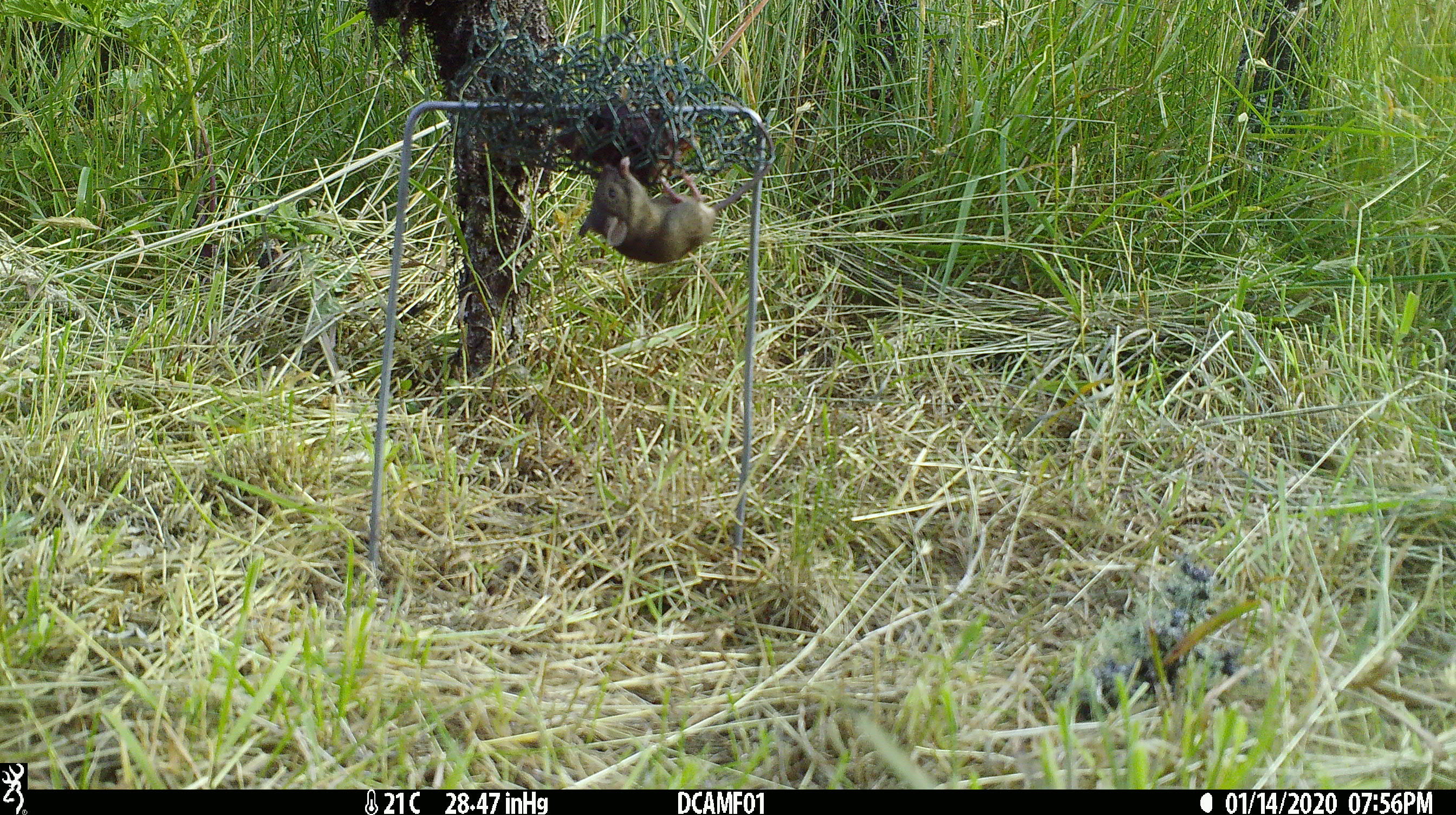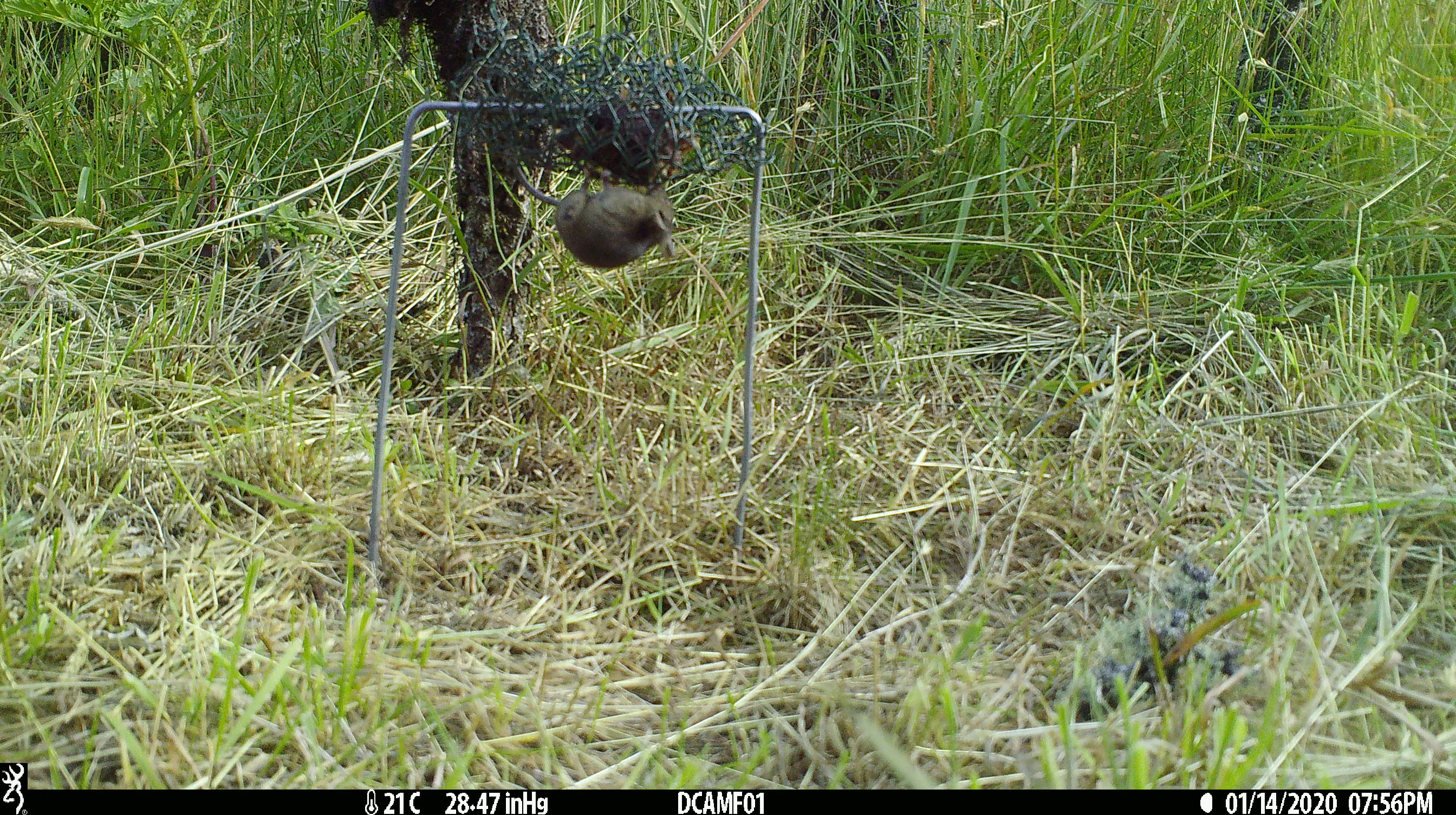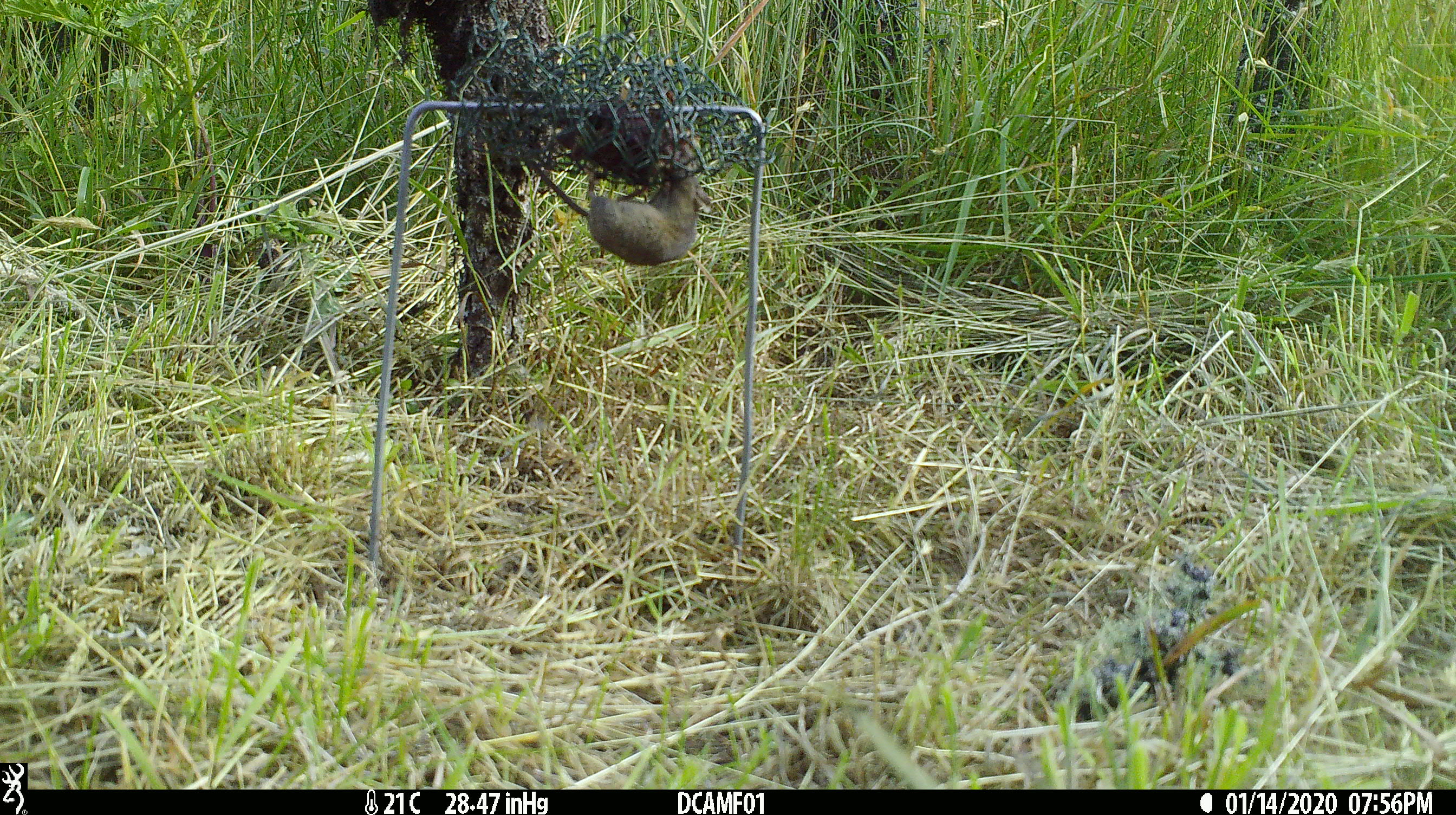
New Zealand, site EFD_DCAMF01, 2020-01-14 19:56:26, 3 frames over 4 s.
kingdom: Animalia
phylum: Chordata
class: Mammalia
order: Rodentia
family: Muridae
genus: Mus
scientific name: Mus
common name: mouse